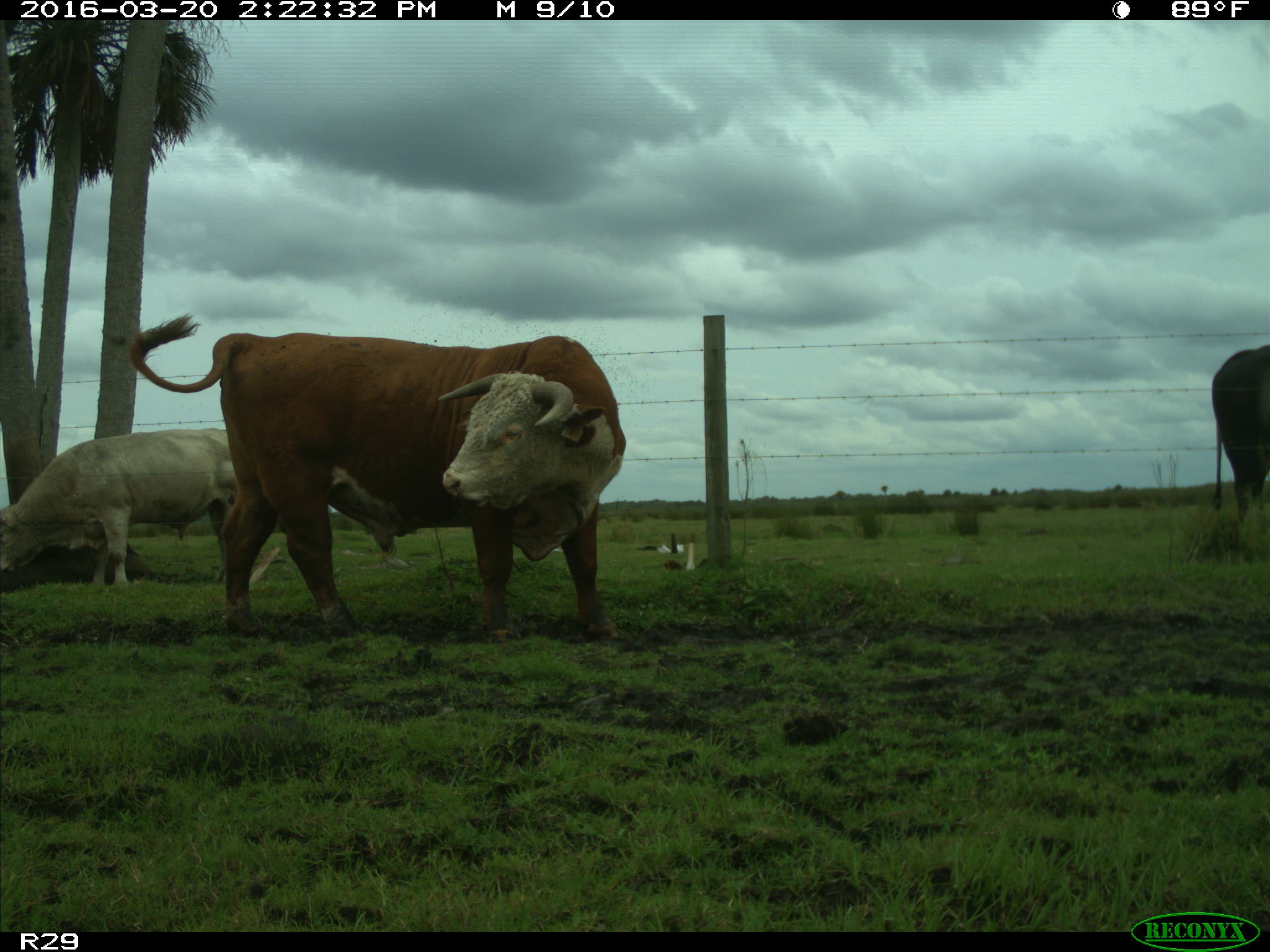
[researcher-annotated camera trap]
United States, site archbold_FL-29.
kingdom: Animalia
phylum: Chordata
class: Mammalia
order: Artiodactyla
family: Bovidae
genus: Bos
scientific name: Bos taurus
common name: domestic cow